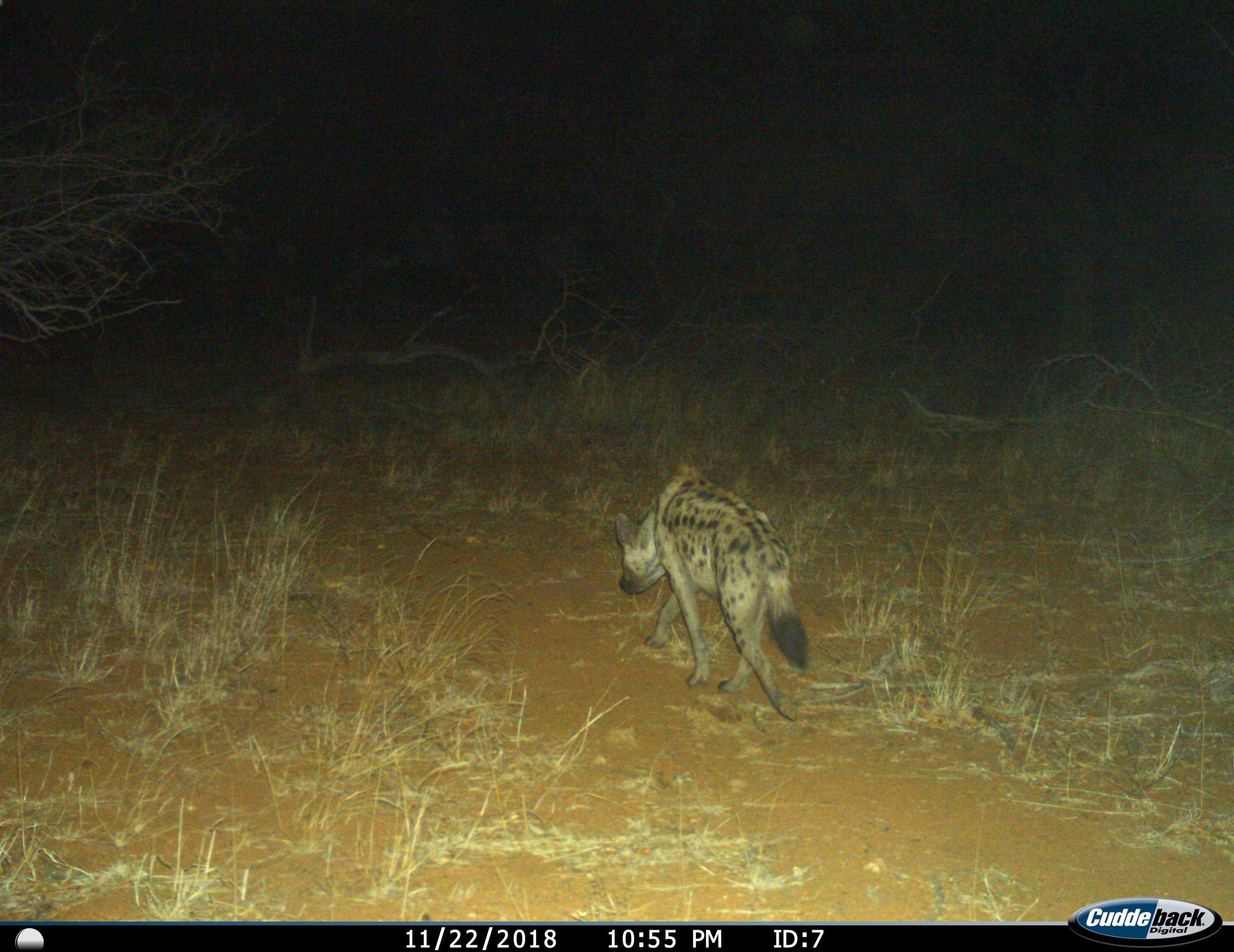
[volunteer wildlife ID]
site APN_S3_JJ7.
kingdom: Animalia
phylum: Chordata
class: Mammalia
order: Carnivora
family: Hyaenidae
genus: Crocuta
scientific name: Crocuta crocuta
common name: spotted hyena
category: hyenaspotted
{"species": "hyenaspotted (spotted hyena) (Crocuta crocuta)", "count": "1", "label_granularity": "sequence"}